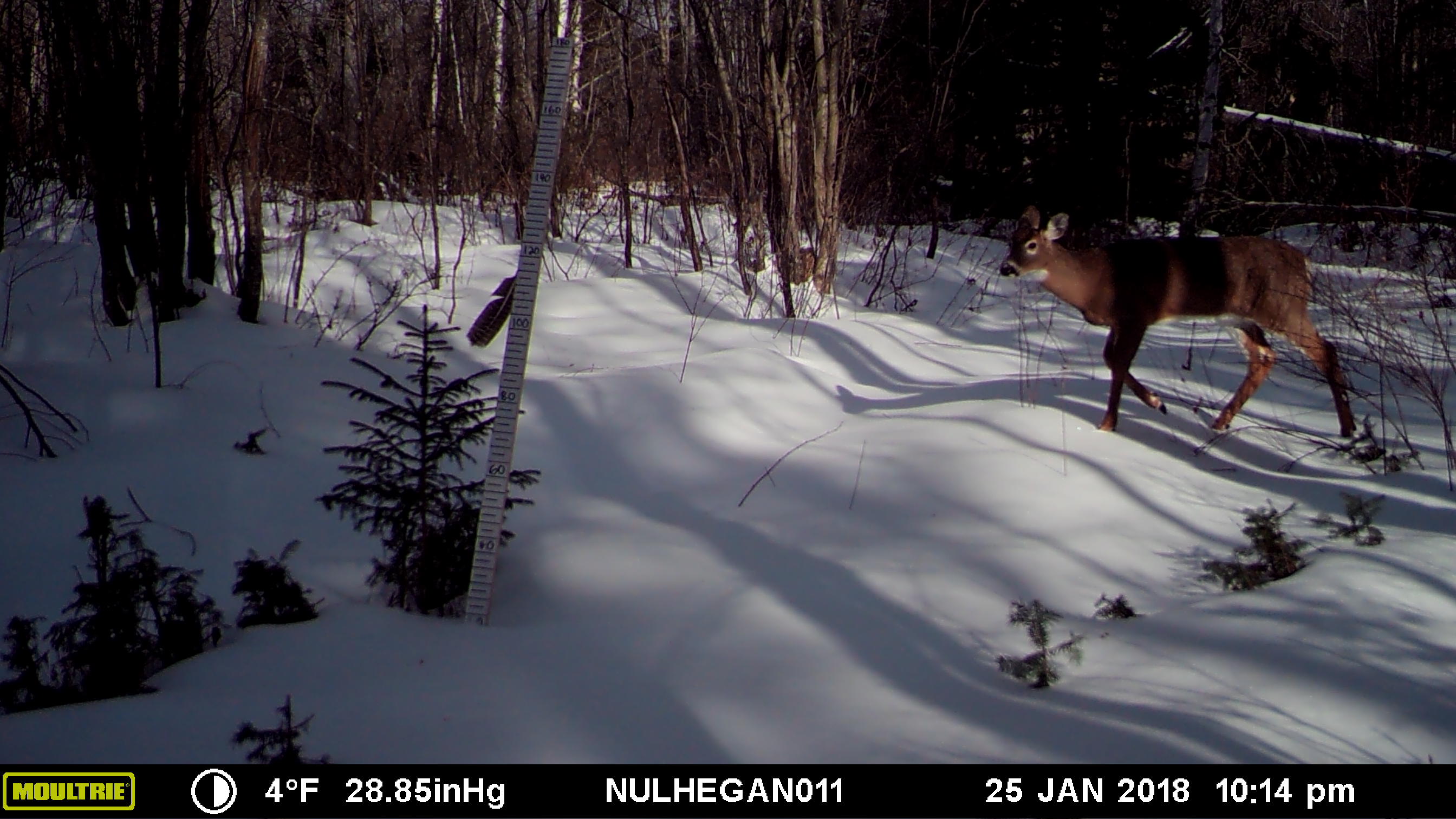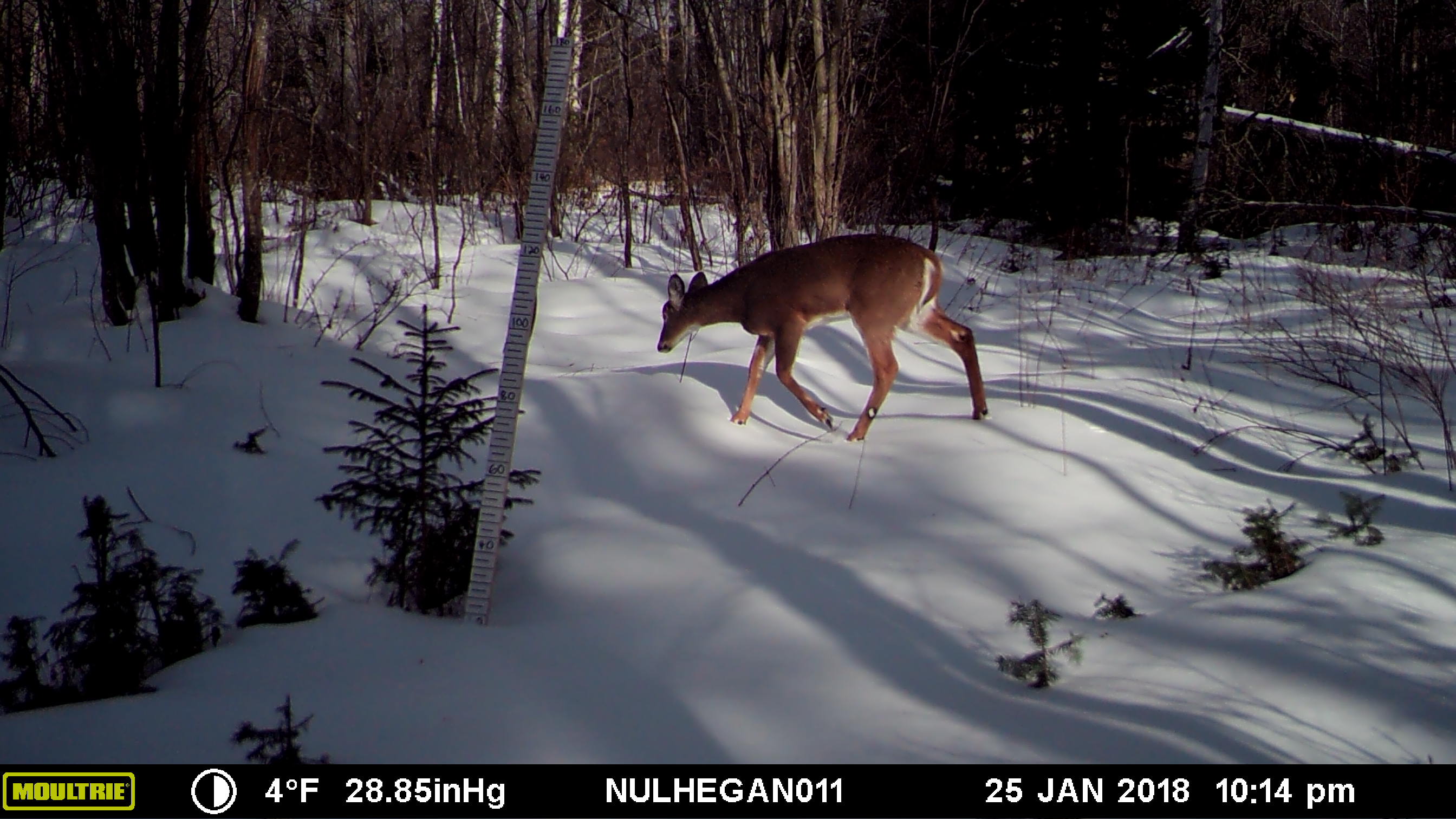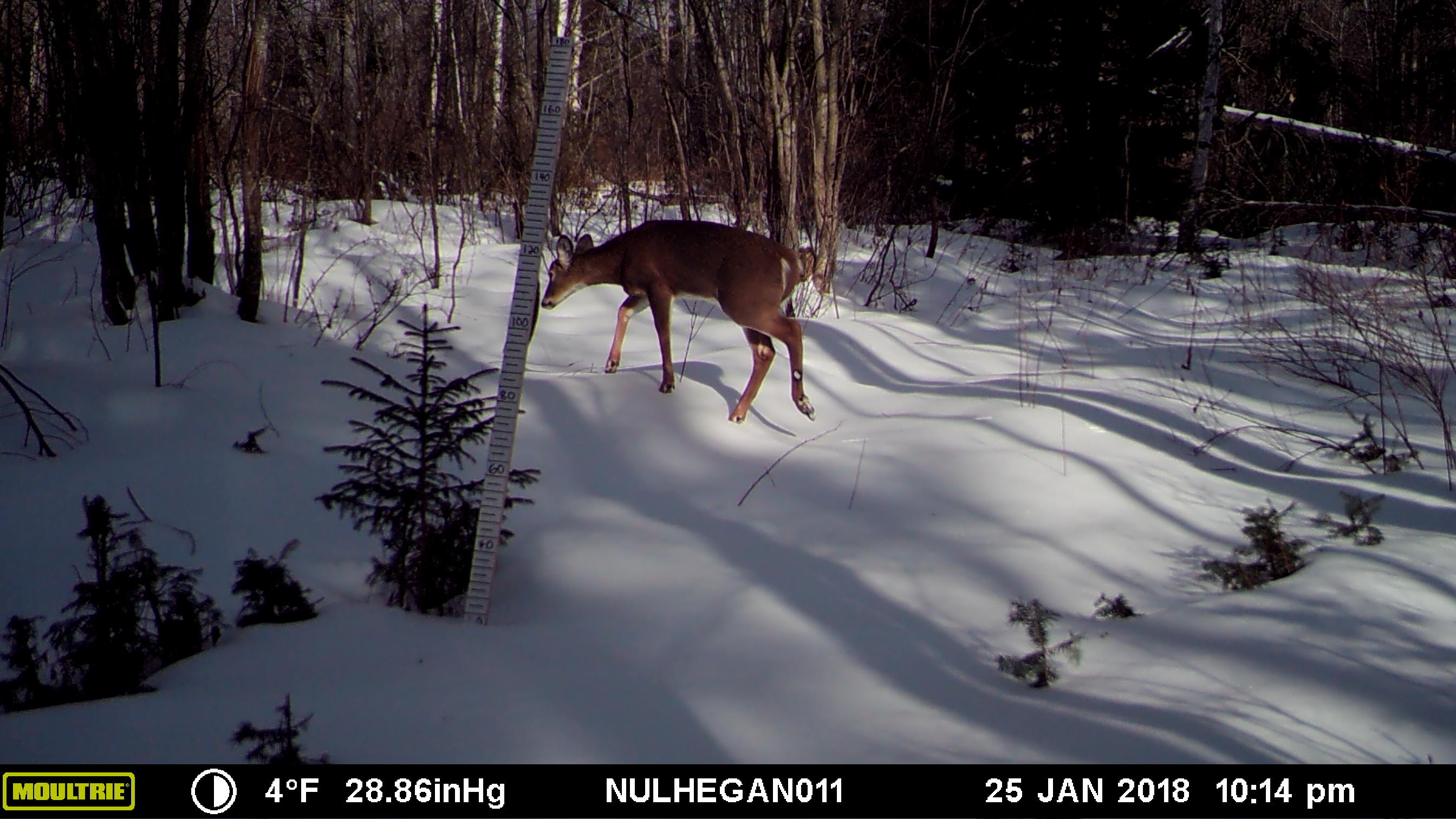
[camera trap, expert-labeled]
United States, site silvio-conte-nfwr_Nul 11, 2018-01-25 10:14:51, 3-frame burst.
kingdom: Animalia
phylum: Chordata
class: Mammalia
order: Artiodactyla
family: Cervidae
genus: Odocoileus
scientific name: Odocoileus virginianus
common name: white-tailed deer